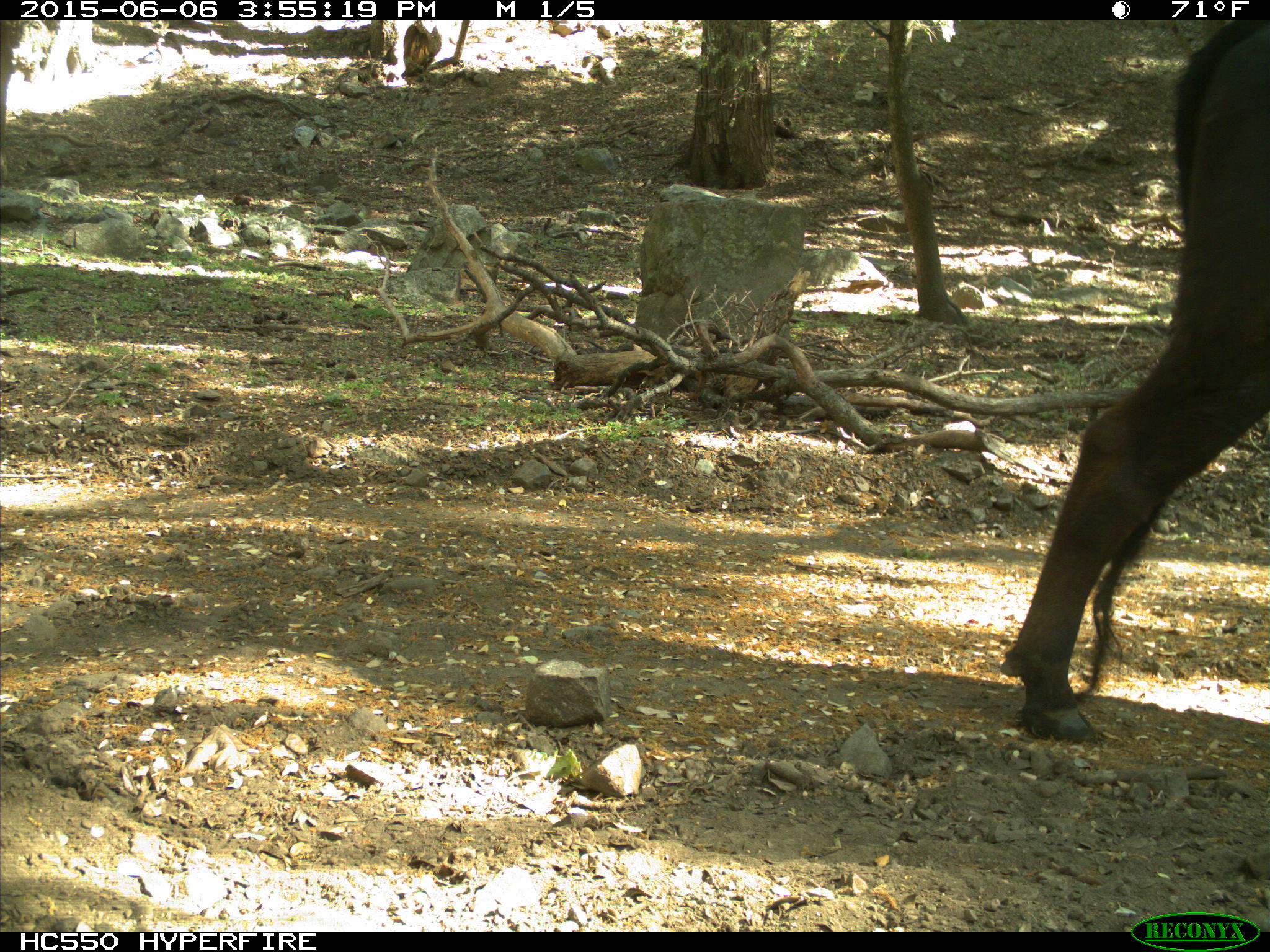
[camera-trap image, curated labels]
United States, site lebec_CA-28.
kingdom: Animalia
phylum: Chordata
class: Mammalia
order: Artiodactyla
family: Bovidae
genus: Bos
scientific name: Bos taurus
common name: domestic cow